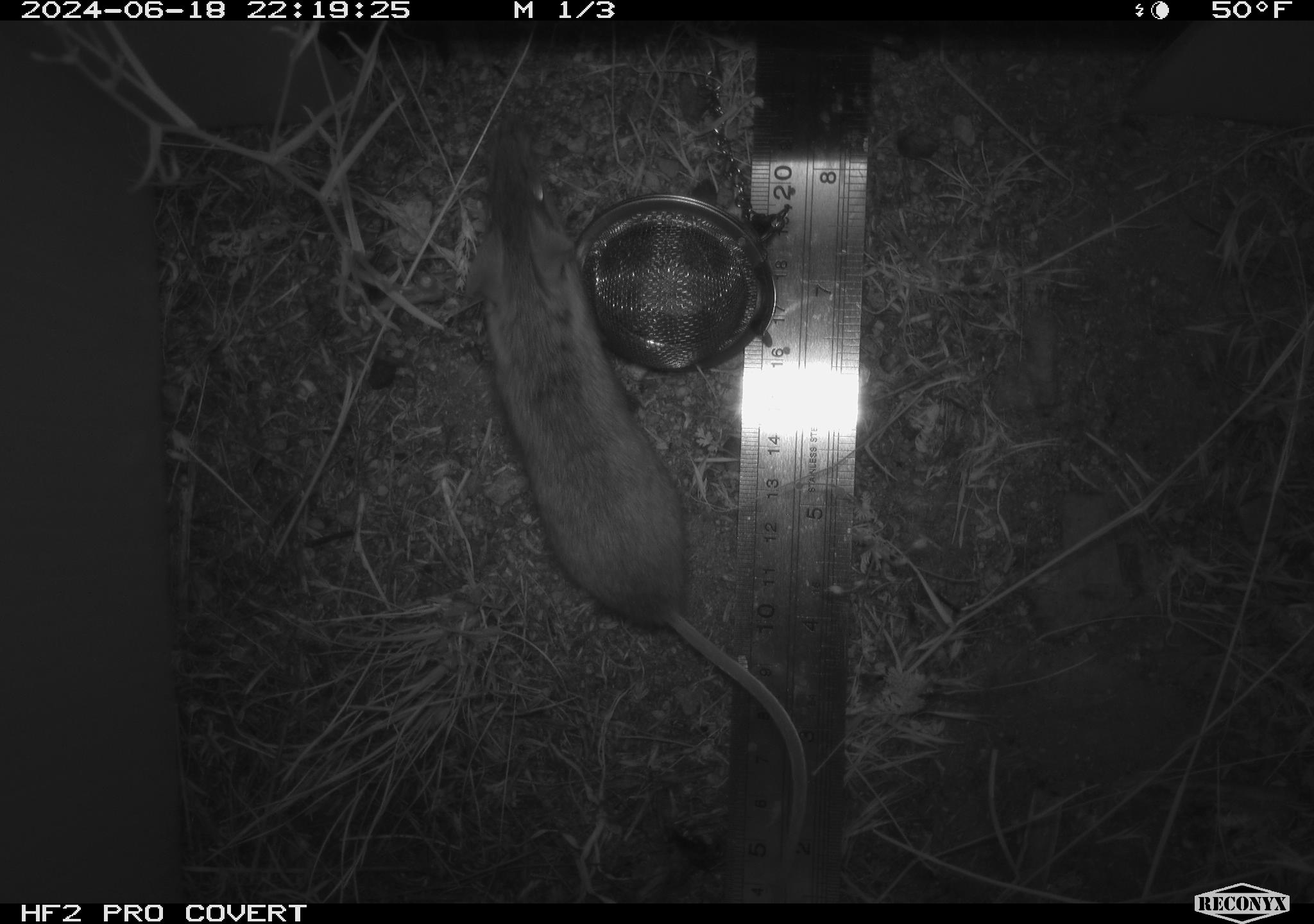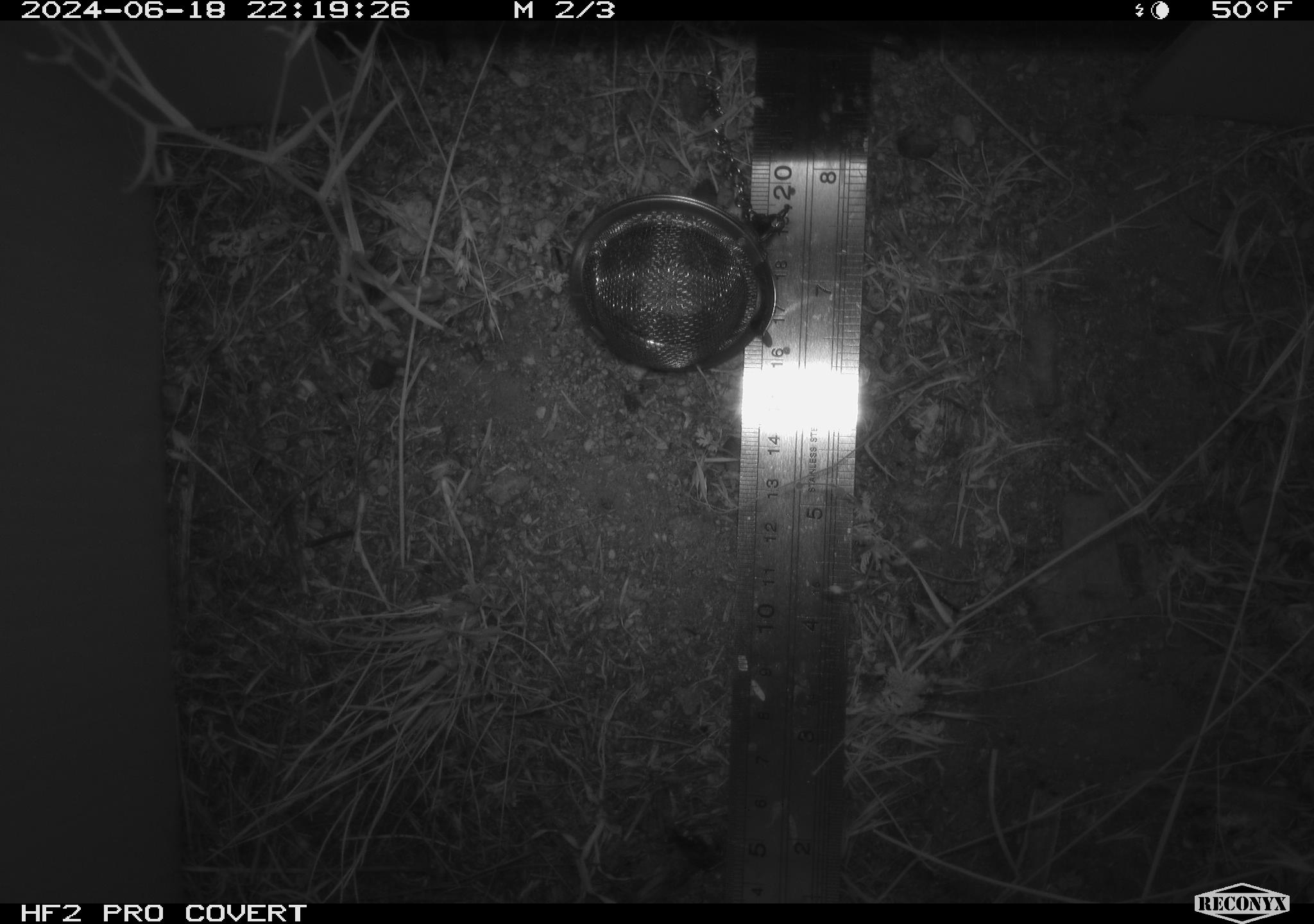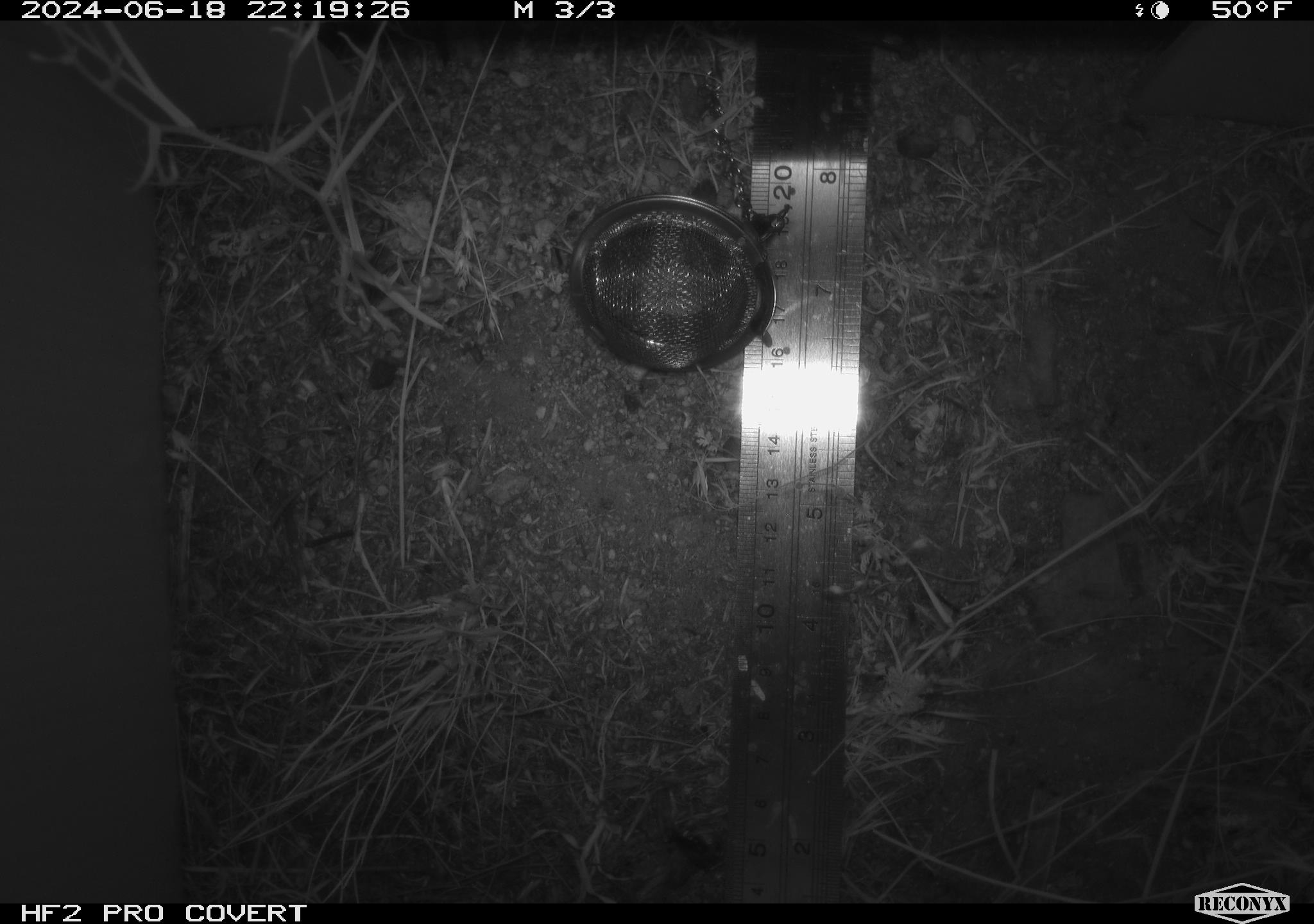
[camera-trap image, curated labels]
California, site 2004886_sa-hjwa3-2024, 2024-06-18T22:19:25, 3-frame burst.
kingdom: Animalia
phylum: Chordata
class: Mammalia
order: Rodentia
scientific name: Rodentia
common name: rodent